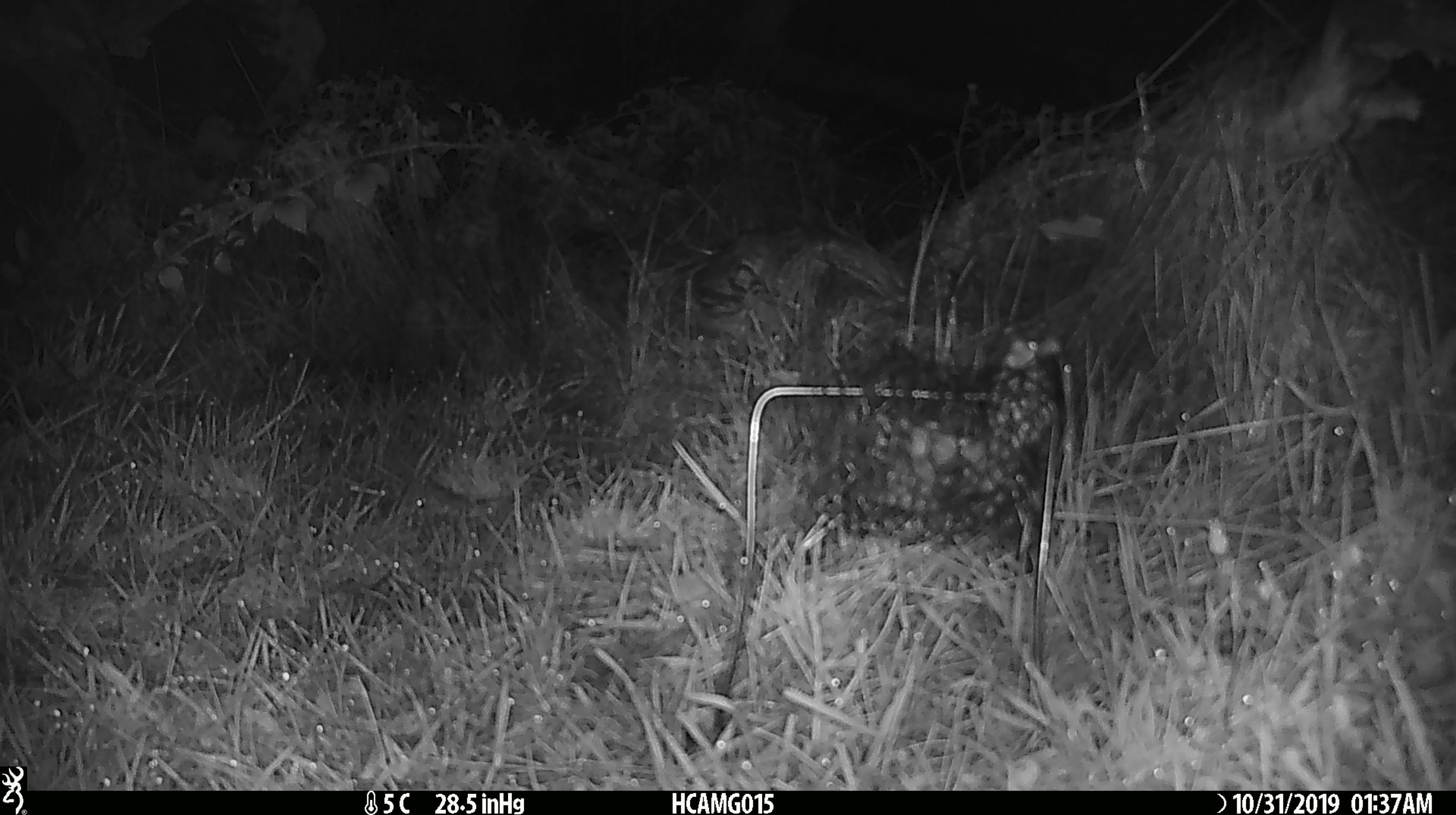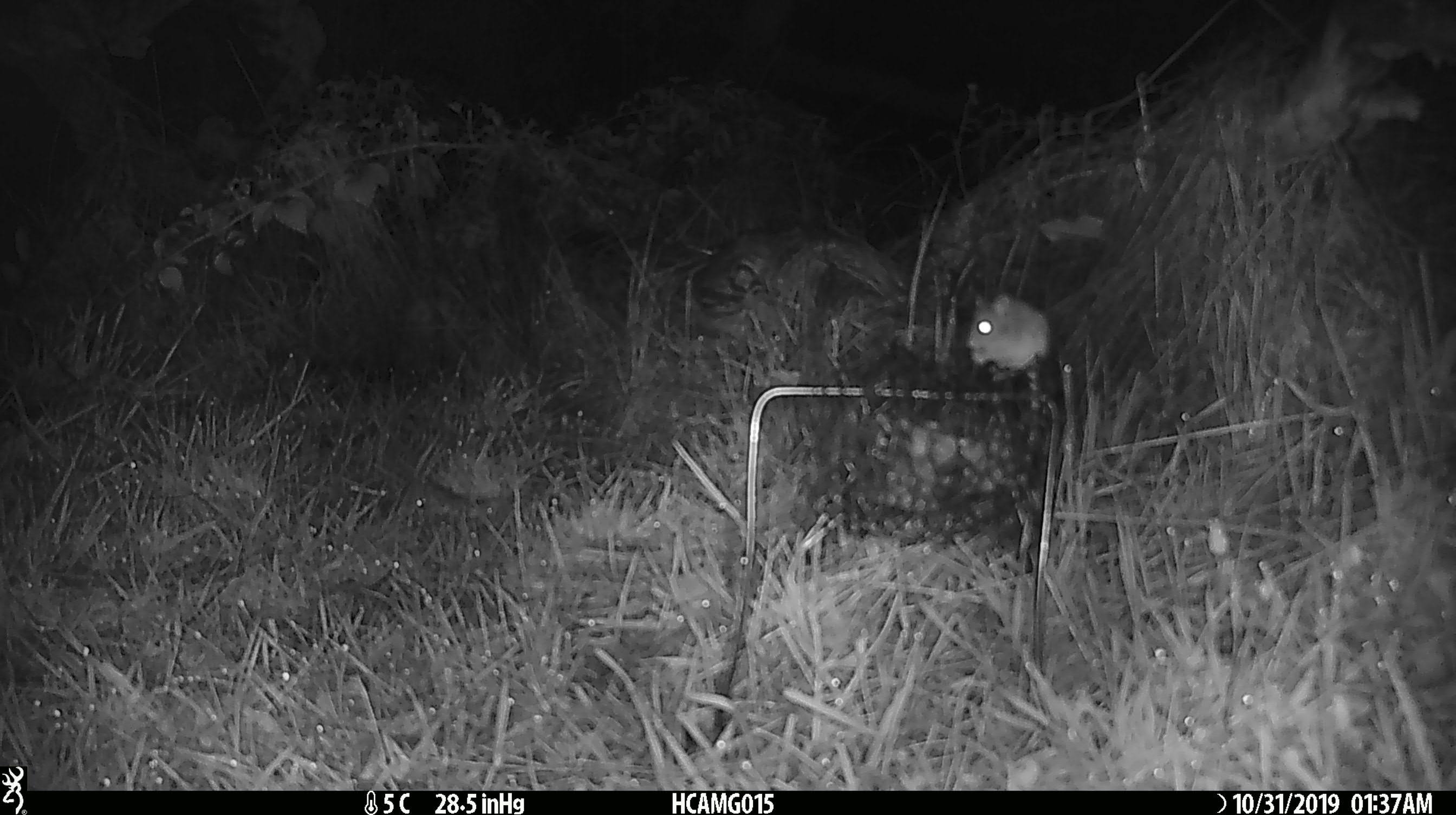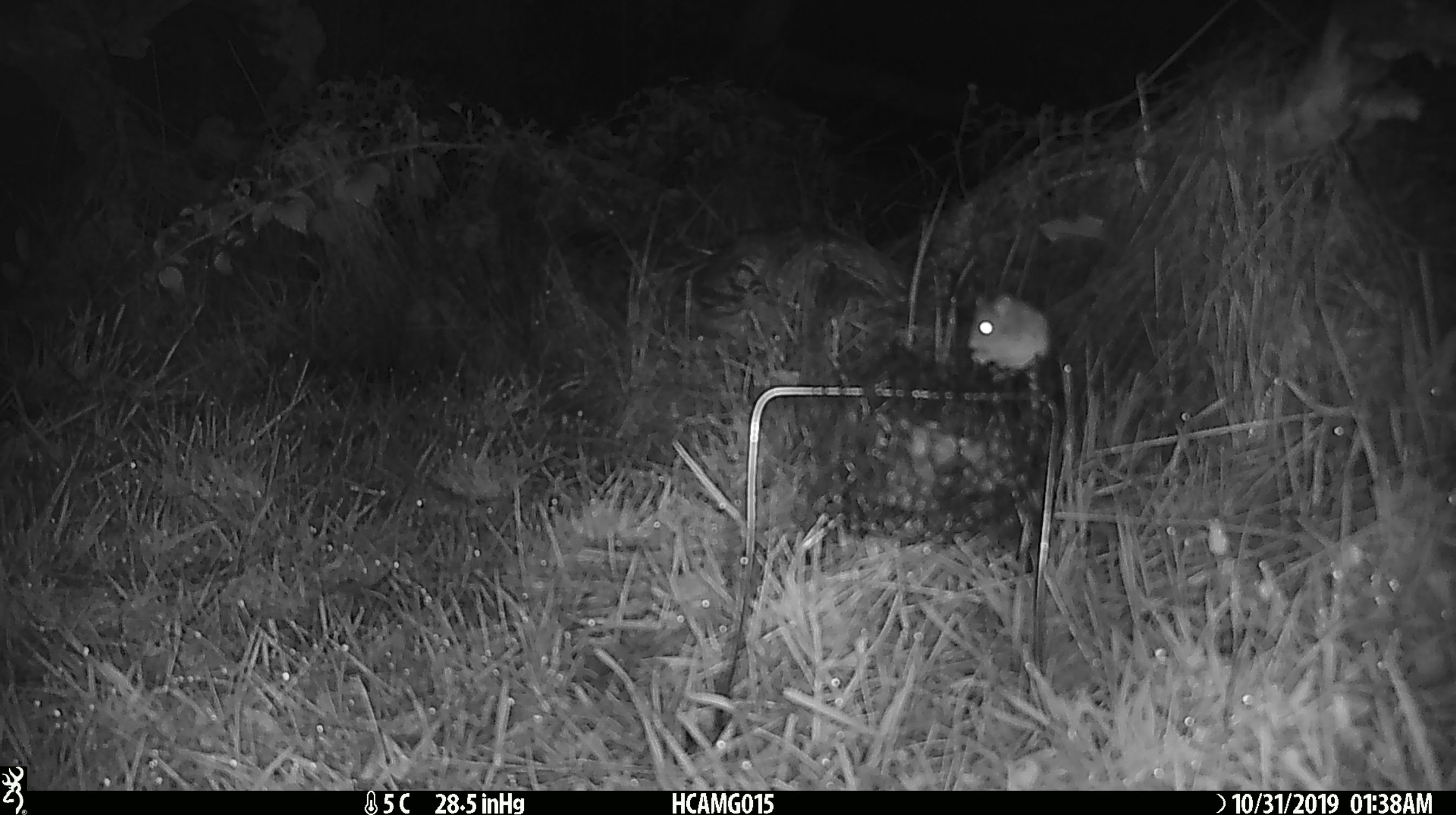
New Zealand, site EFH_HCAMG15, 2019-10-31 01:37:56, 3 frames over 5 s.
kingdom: Animalia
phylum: Chordata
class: Mammalia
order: Rodentia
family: Muridae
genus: Mus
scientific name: Mus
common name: mouse